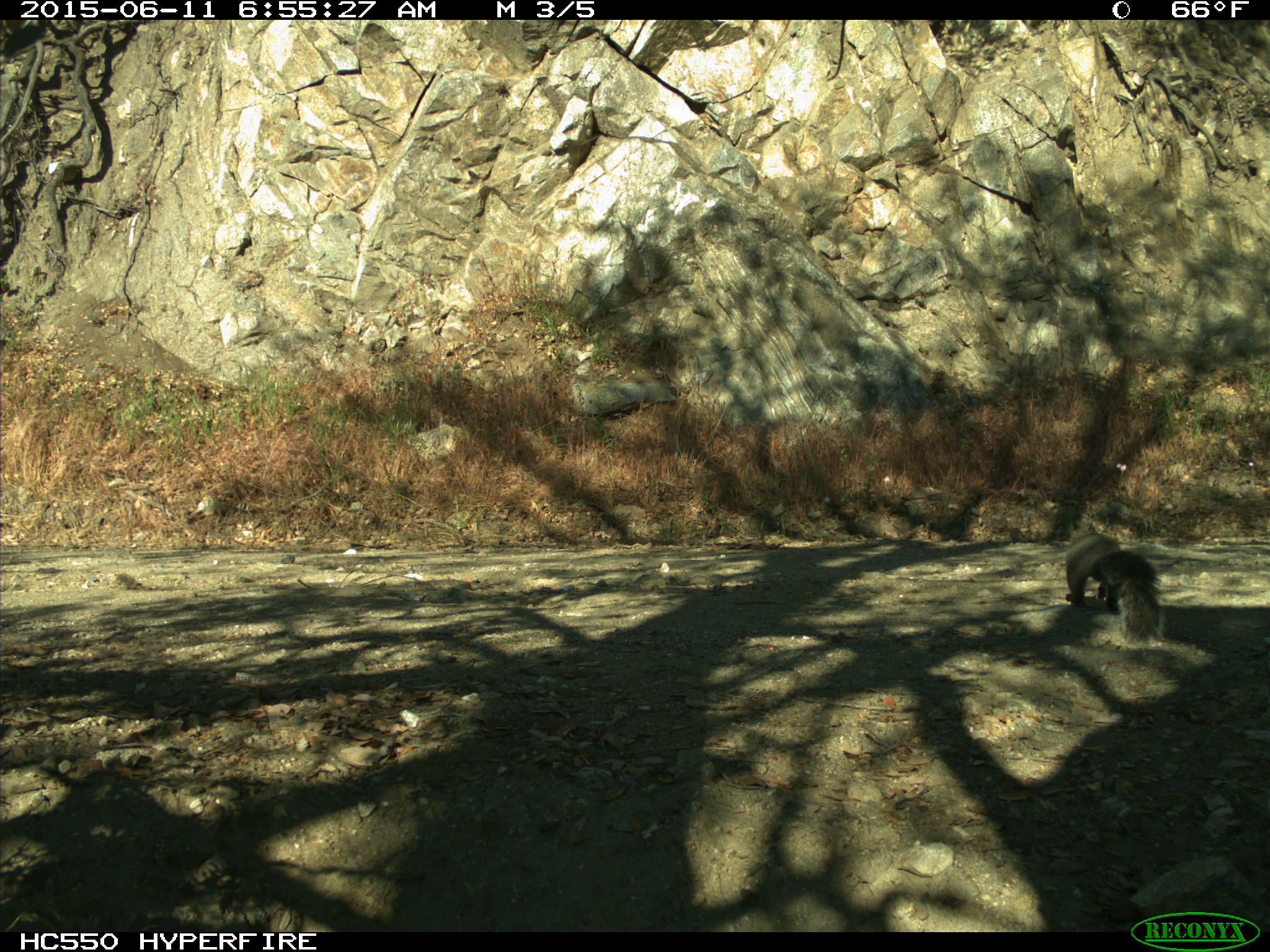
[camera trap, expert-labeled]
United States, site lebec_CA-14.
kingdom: Animalia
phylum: Chordata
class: Mammalia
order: Rodentia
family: Sciuridae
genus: Sciurus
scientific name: Sciurus carolinensis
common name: eastern gray squirrel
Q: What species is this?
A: Sciurus carolinensis (eastern gray squirrel).